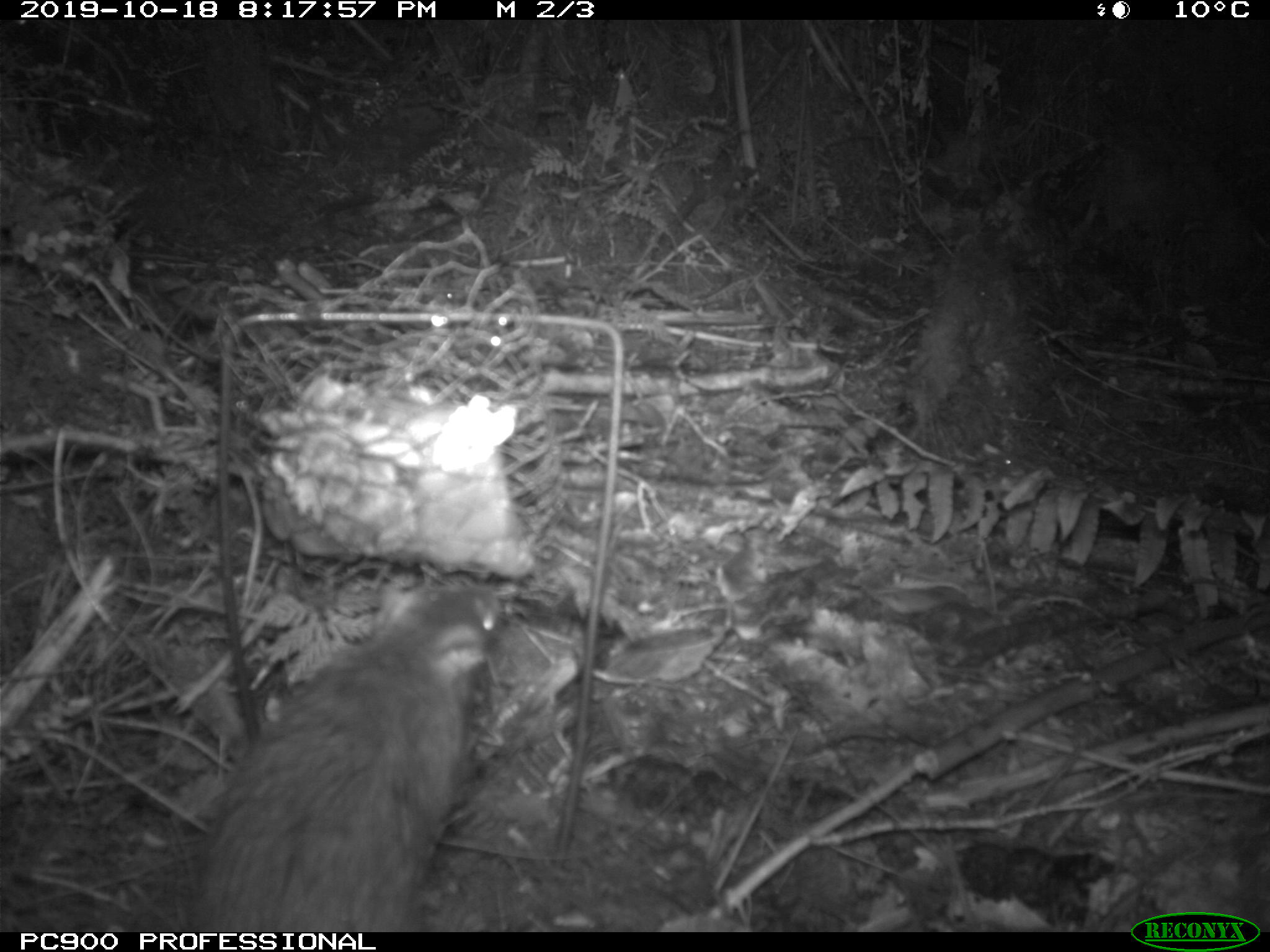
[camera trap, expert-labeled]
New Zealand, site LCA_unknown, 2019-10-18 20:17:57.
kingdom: Animalia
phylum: Chordata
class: Mammalia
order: Rodentia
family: Muridae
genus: Rattus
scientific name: Rattus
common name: rat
Rat (Rattus).